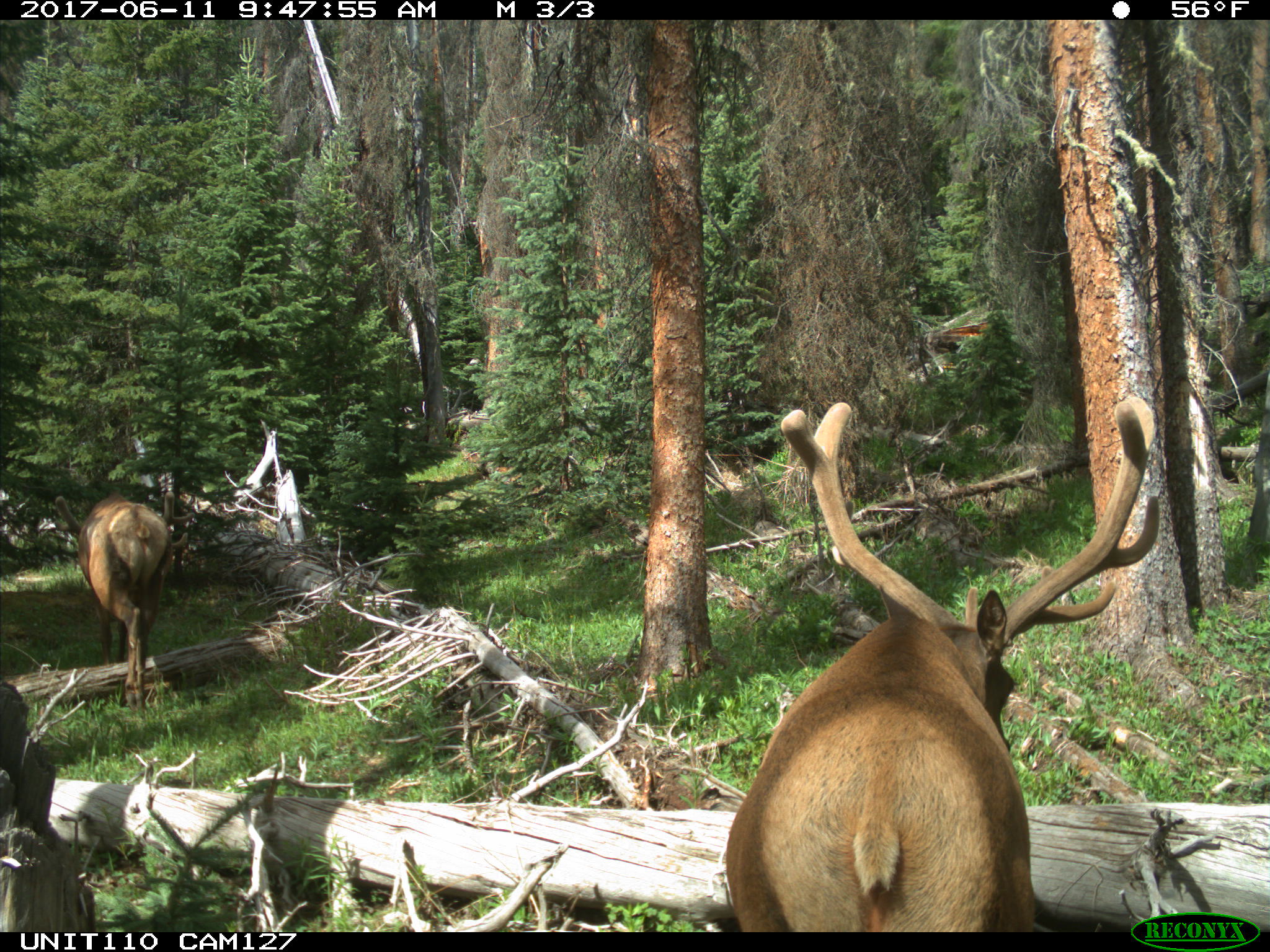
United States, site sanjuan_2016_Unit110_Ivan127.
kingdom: Animalia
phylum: Chordata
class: Mammalia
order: Artiodactyla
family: Cervidae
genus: Cervus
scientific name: Cervus elaphus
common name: red deer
Cervus elaphus (red deer).